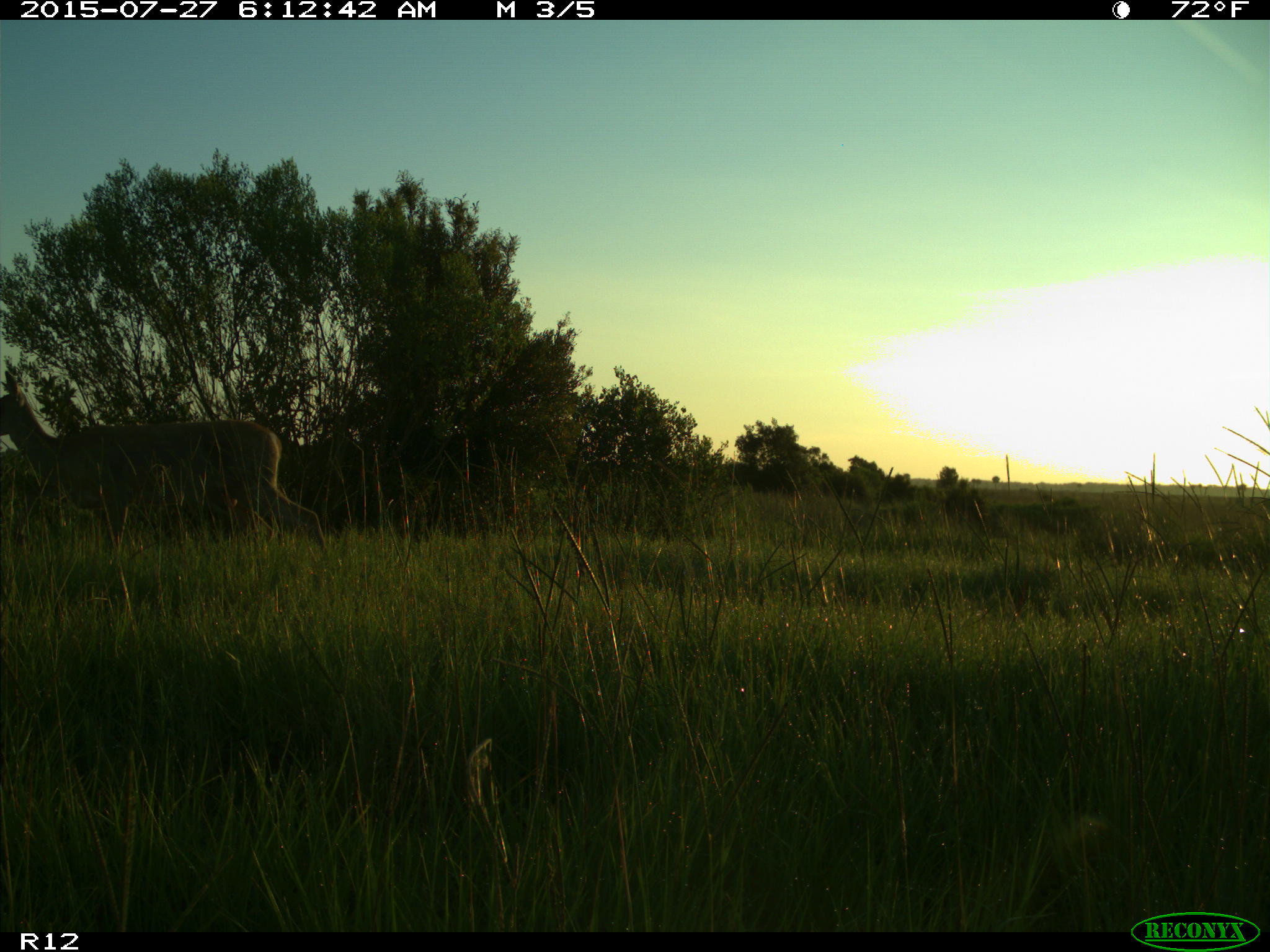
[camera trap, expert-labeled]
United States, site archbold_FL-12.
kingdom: Animalia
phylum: Chordata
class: Mammalia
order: Artiodactyla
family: Cervidae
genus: Odocoileus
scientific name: Odocoileus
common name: deer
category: unidentified deer